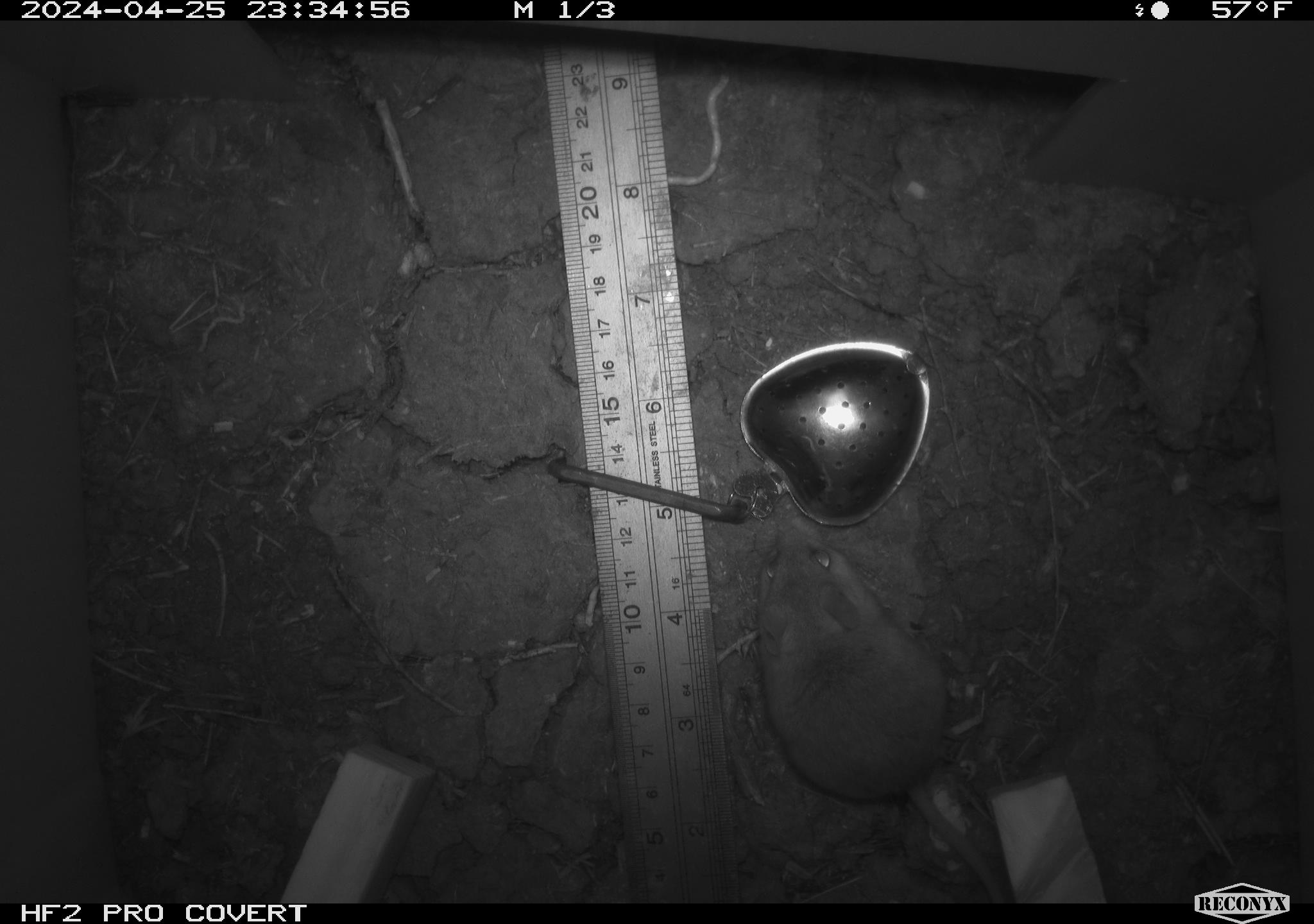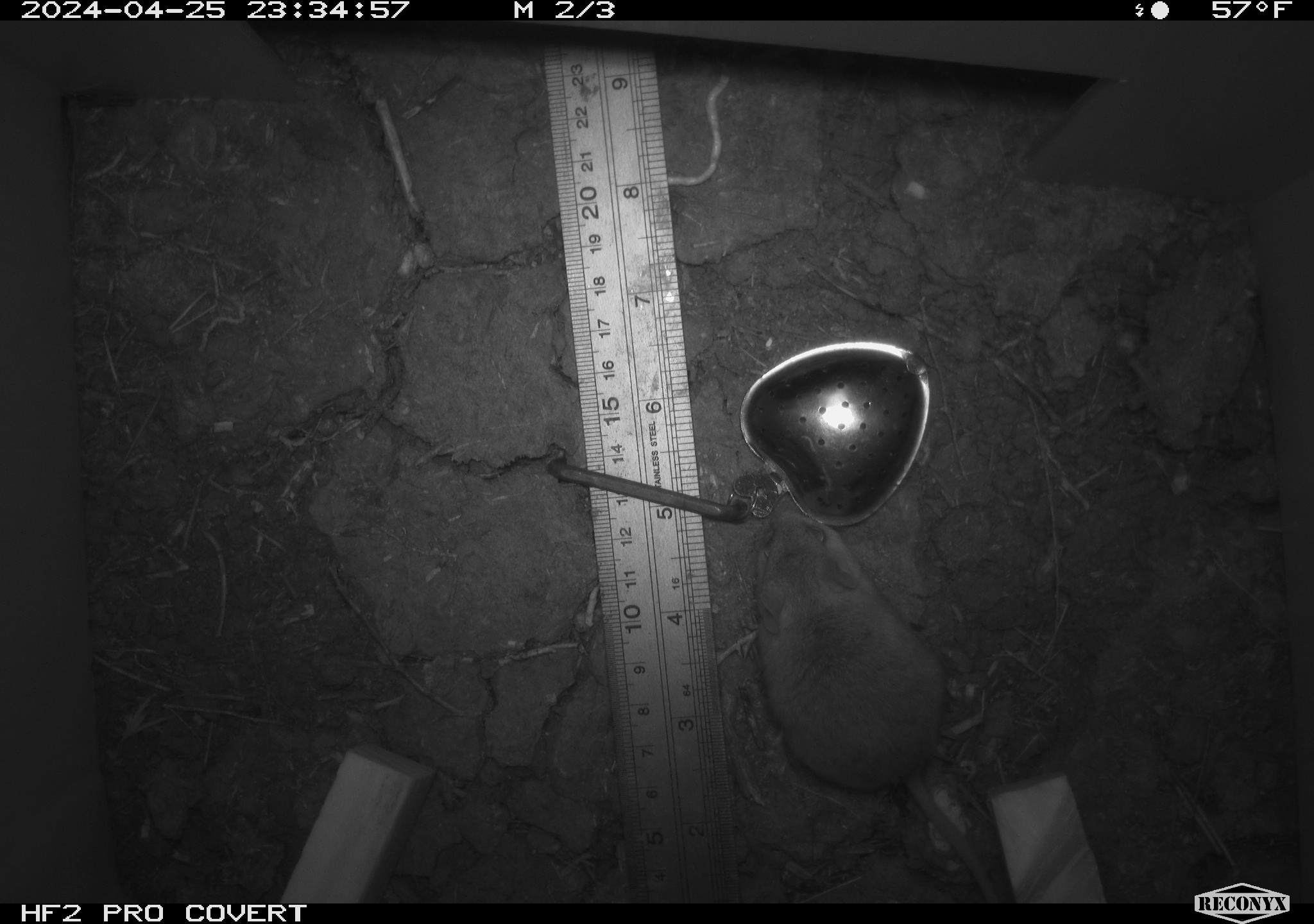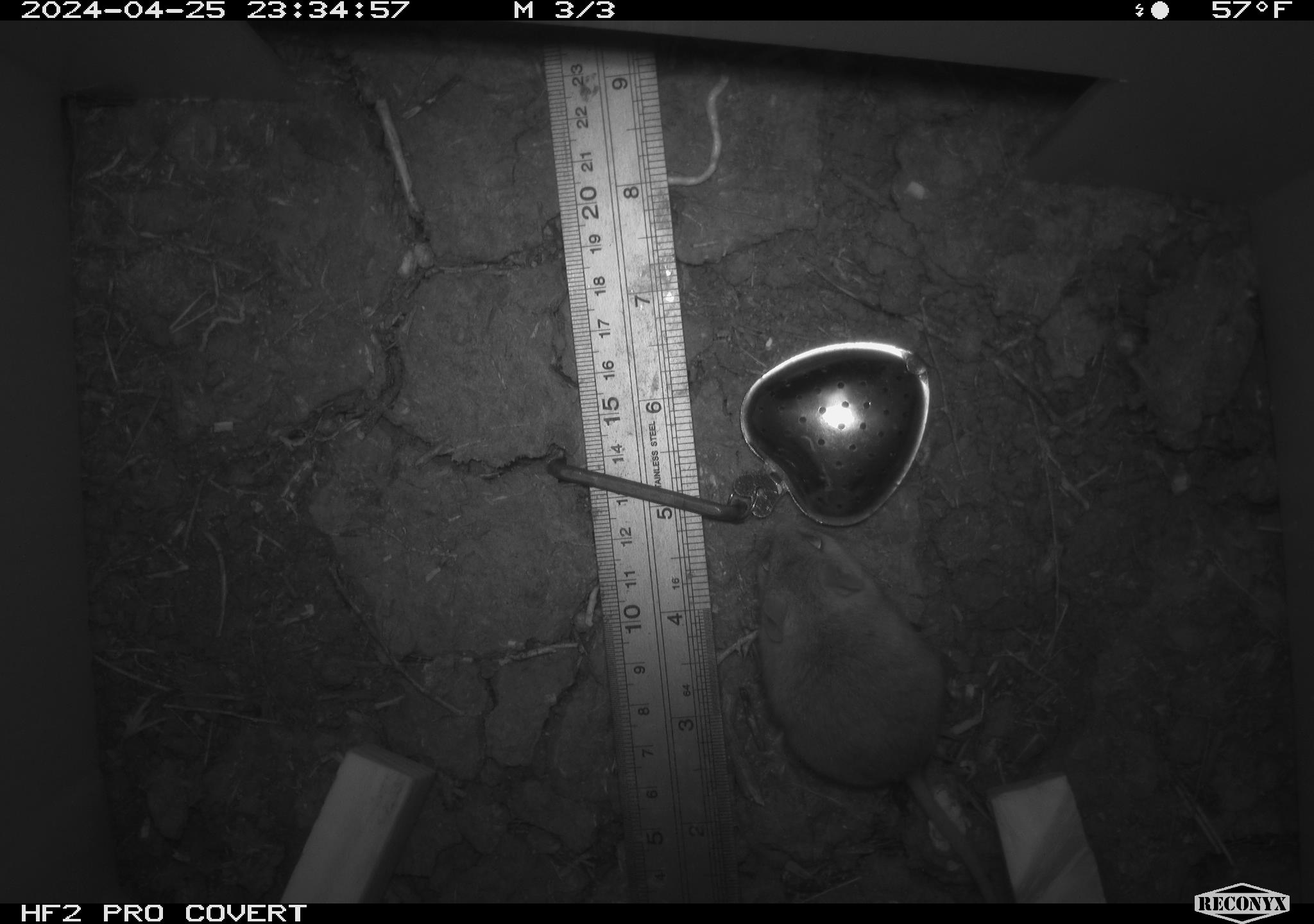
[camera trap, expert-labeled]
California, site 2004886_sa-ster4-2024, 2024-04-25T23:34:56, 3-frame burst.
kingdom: Animalia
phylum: Chordata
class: Mammalia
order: Rodentia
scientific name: Rodentia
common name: mouse species